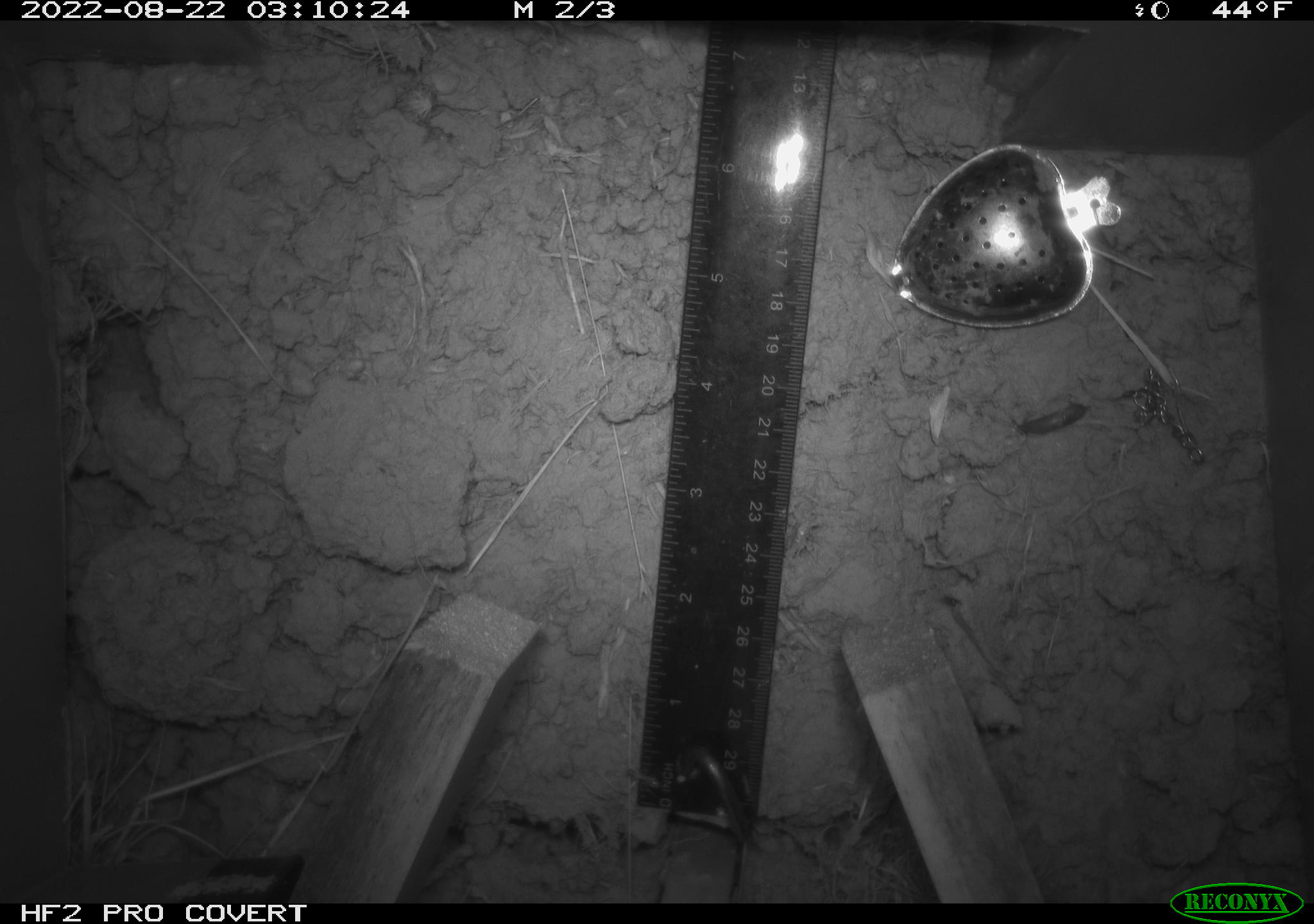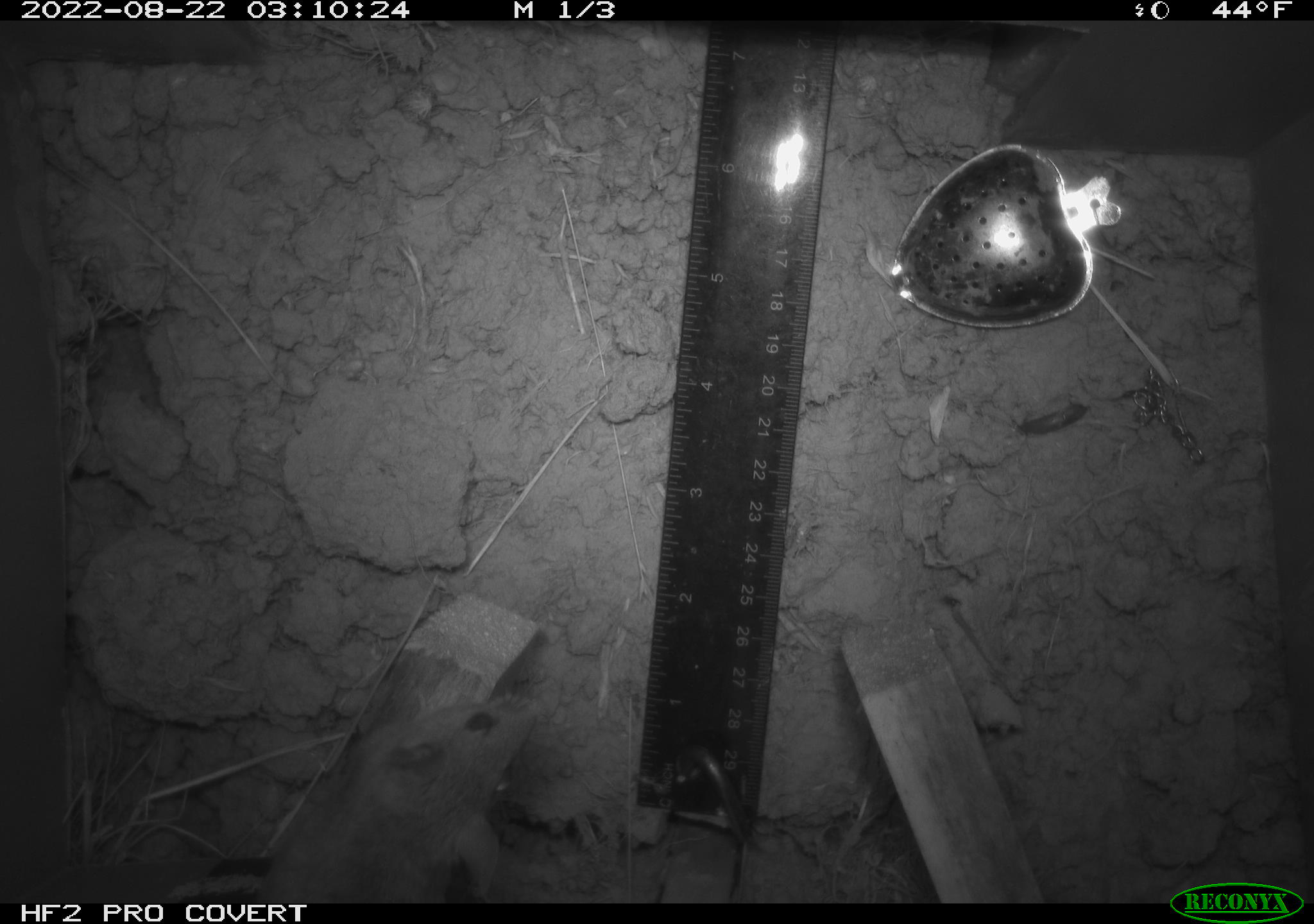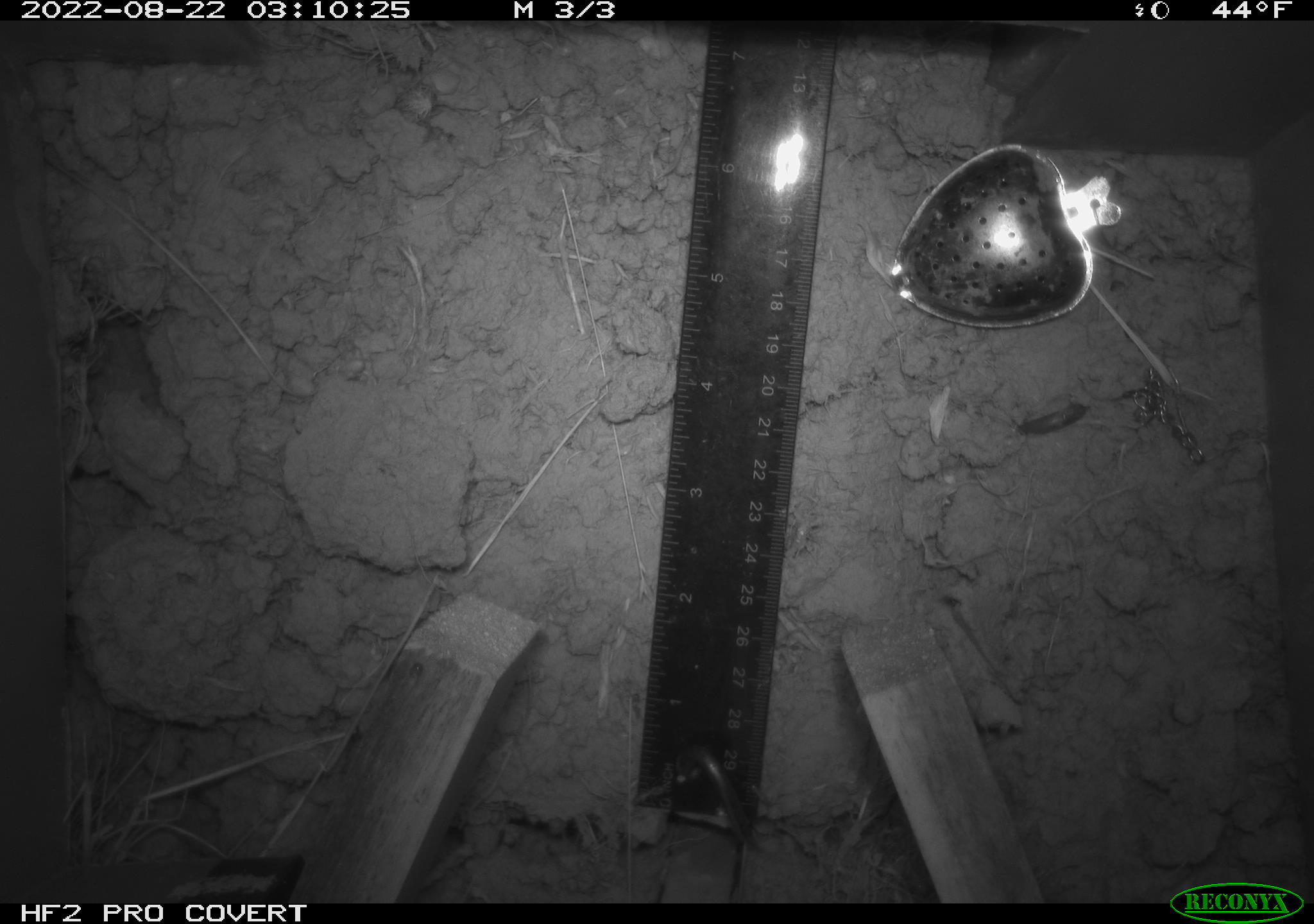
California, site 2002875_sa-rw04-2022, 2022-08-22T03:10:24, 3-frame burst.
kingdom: Animalia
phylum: Chordata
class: Mammalia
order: Rodentia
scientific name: Rodentia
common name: mouse species